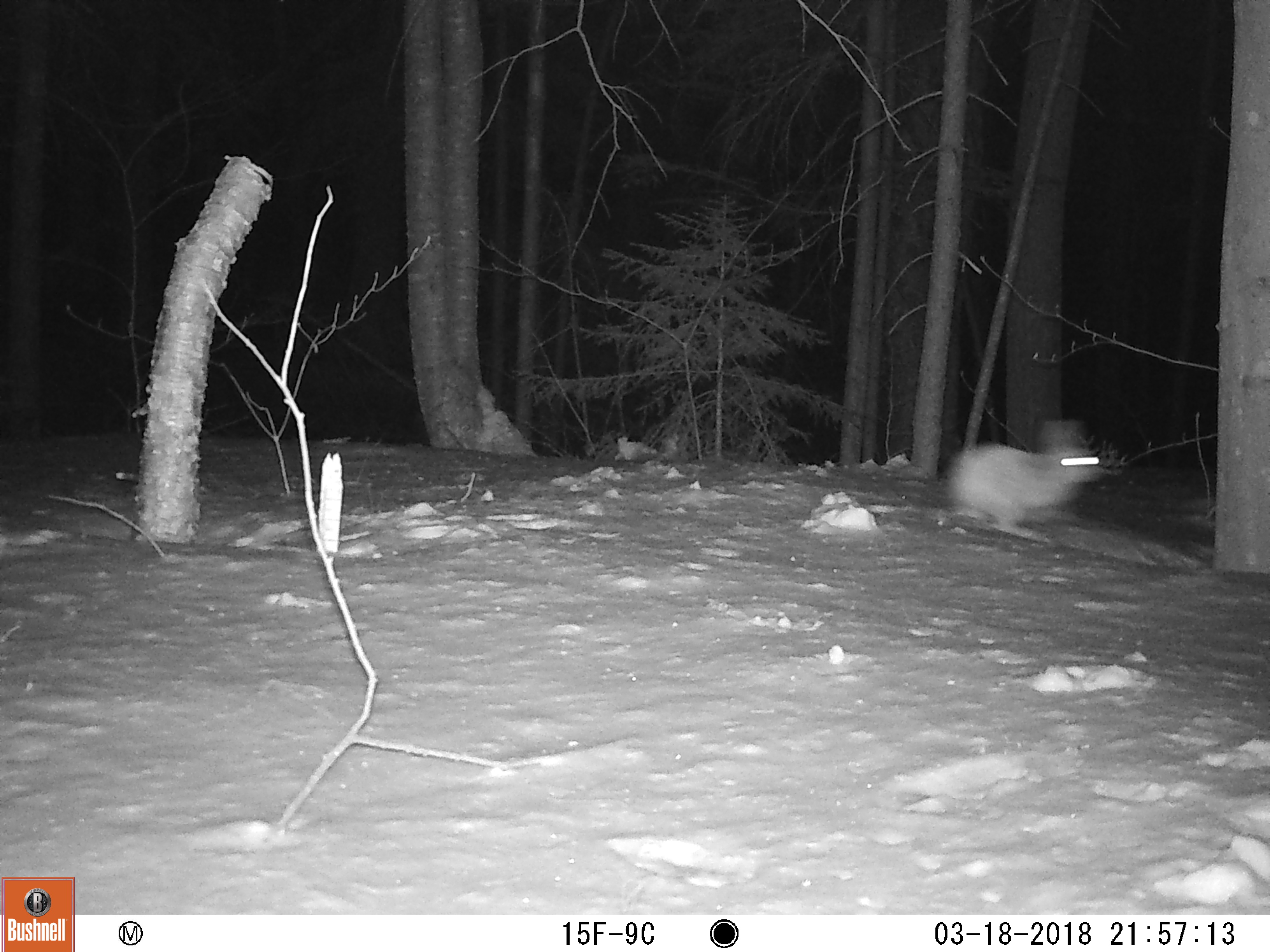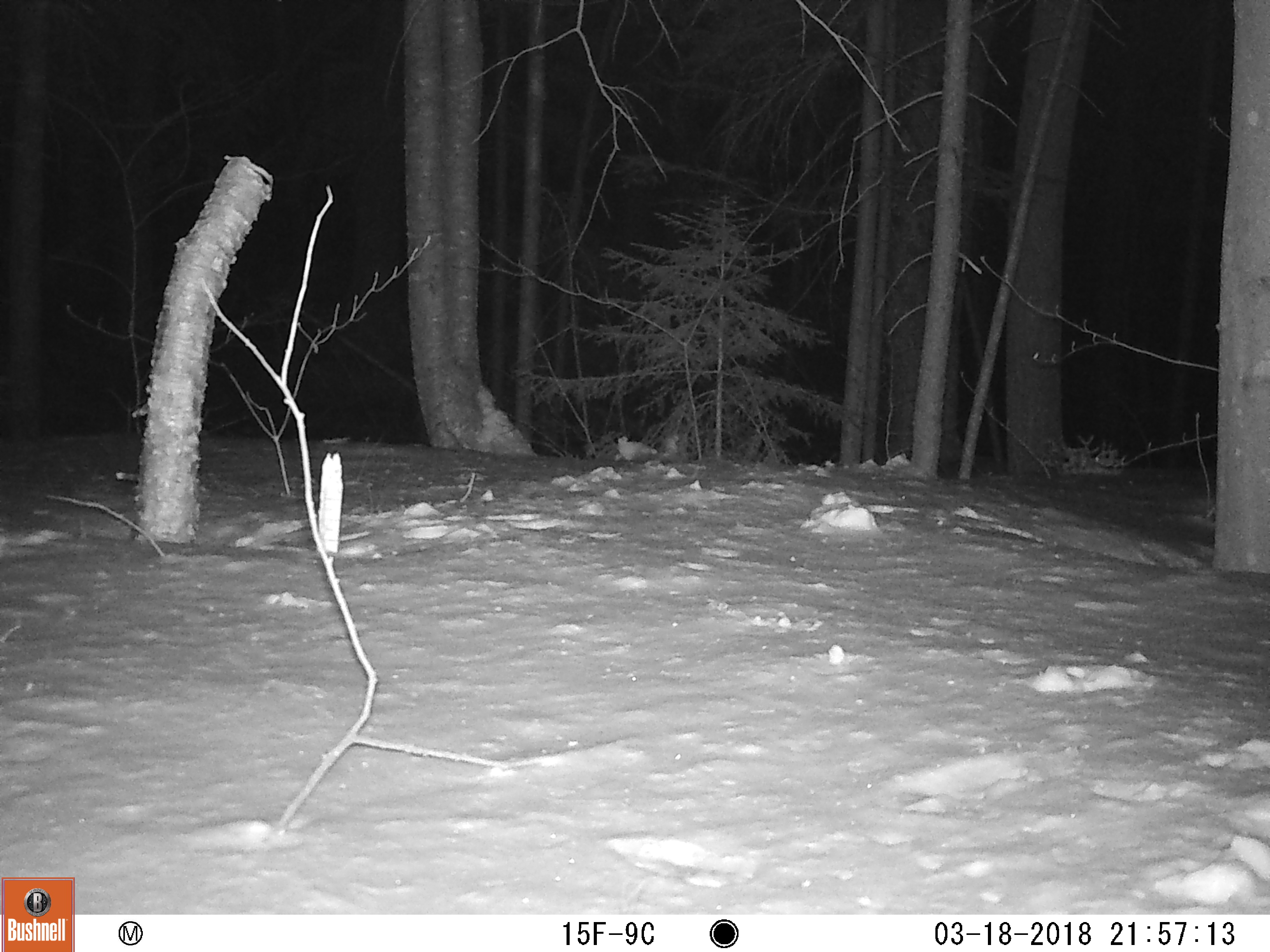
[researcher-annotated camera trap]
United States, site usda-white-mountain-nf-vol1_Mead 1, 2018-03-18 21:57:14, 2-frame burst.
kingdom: Animalia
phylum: Chordata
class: Mammalia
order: Lagomorpha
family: Leporidae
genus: Lepus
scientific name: Lepus americanus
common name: snowshoe hare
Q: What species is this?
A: Snowshoe hare (Lepus americanus).